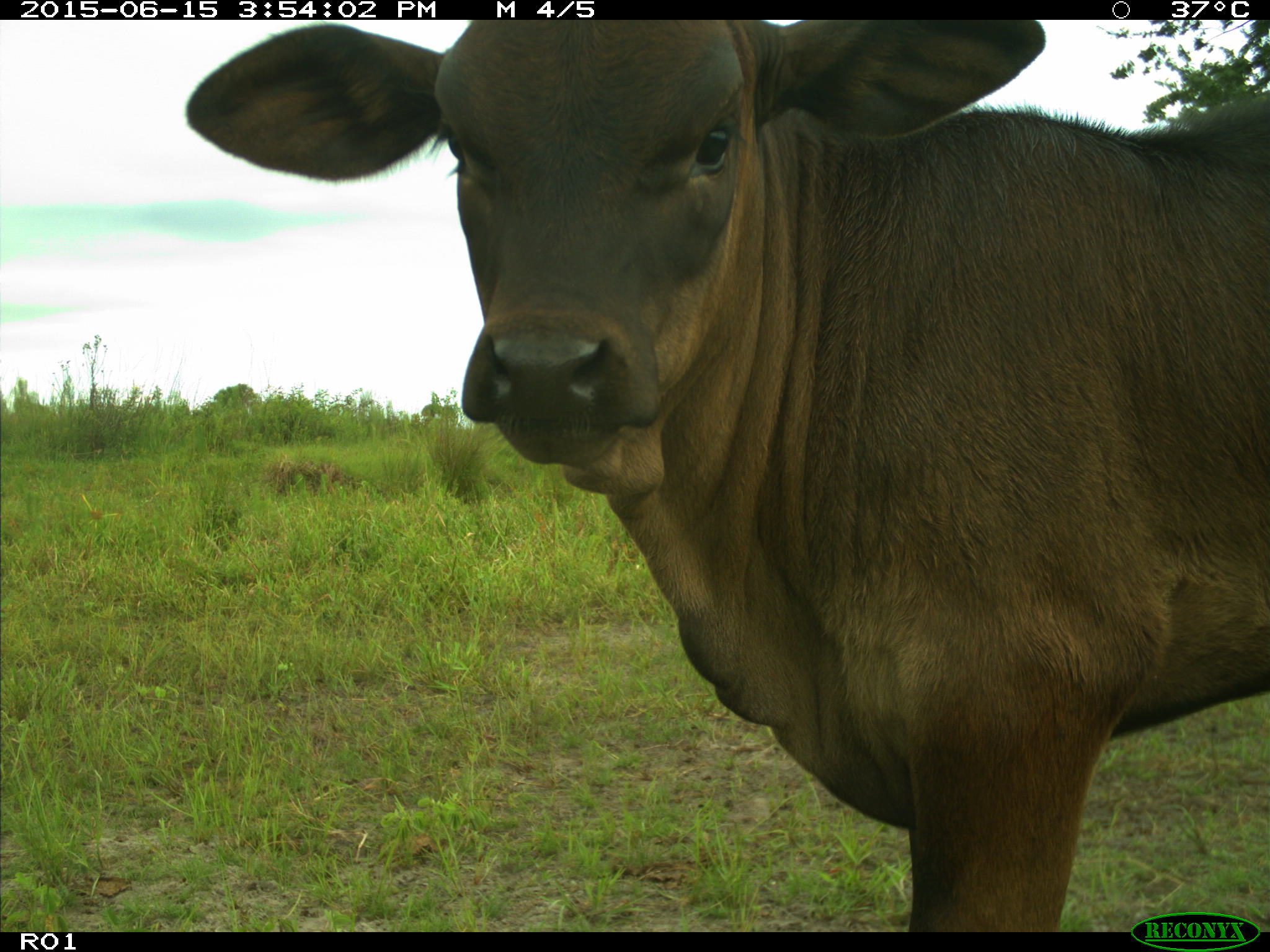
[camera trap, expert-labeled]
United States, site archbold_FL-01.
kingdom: Animalia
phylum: Chordata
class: Mammalia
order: Artiodactyla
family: Bovidae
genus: Bos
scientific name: Bos taurus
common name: domestic cow